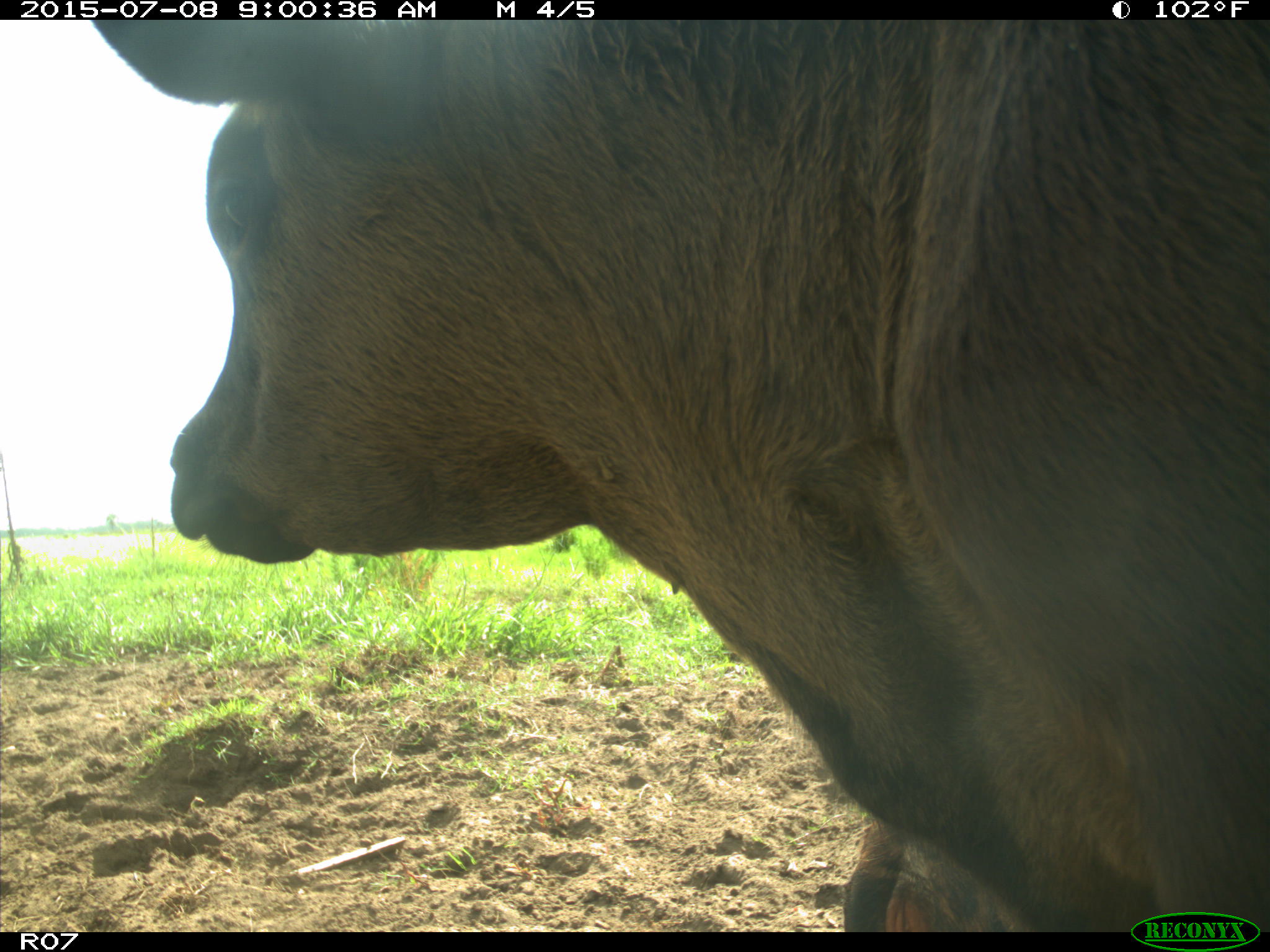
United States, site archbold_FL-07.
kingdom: Animalia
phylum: Chordata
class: Mammalia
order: Artiodactyla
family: Bovidae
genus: Bos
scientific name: Bos taurus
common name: domestic cow